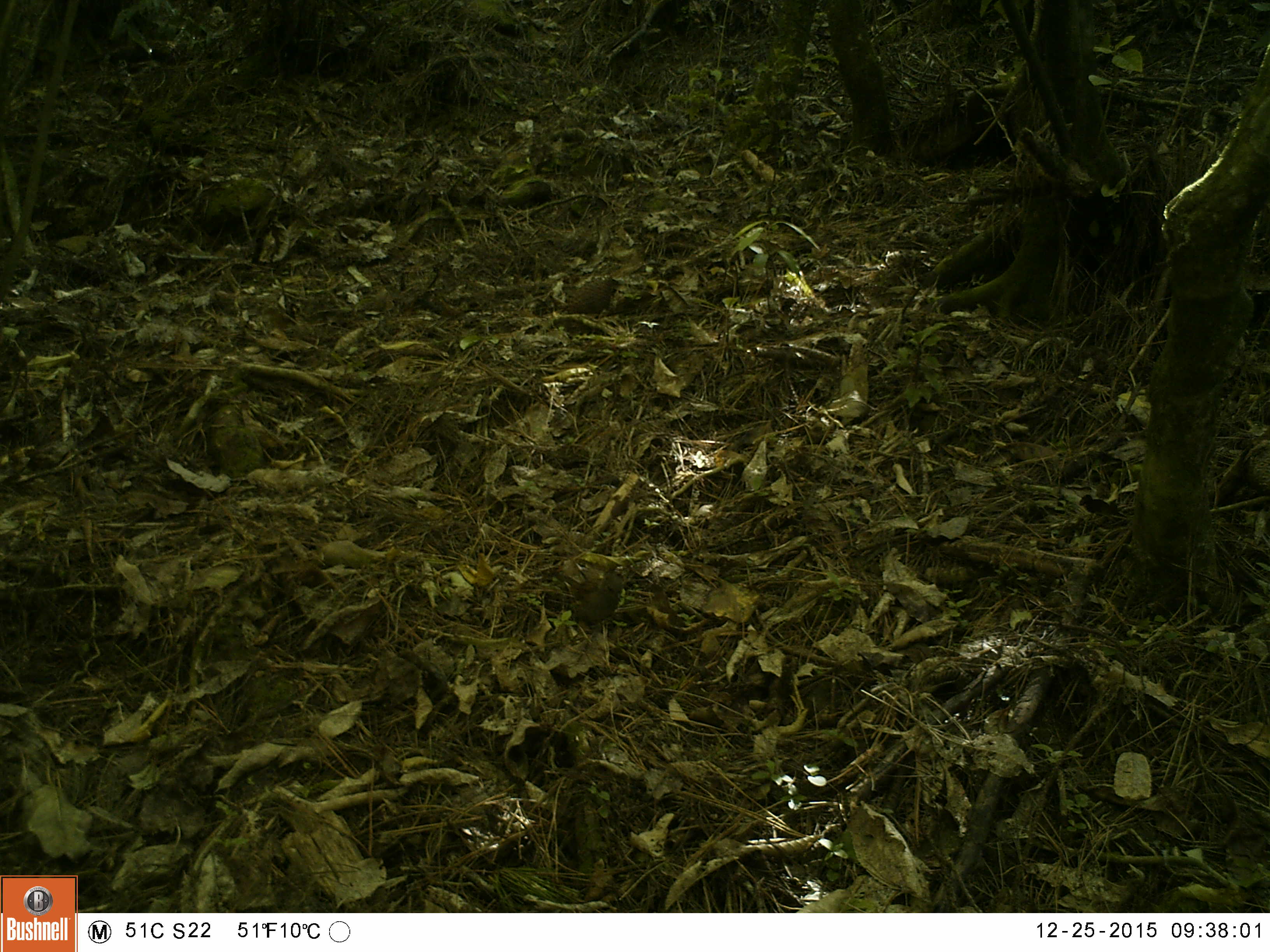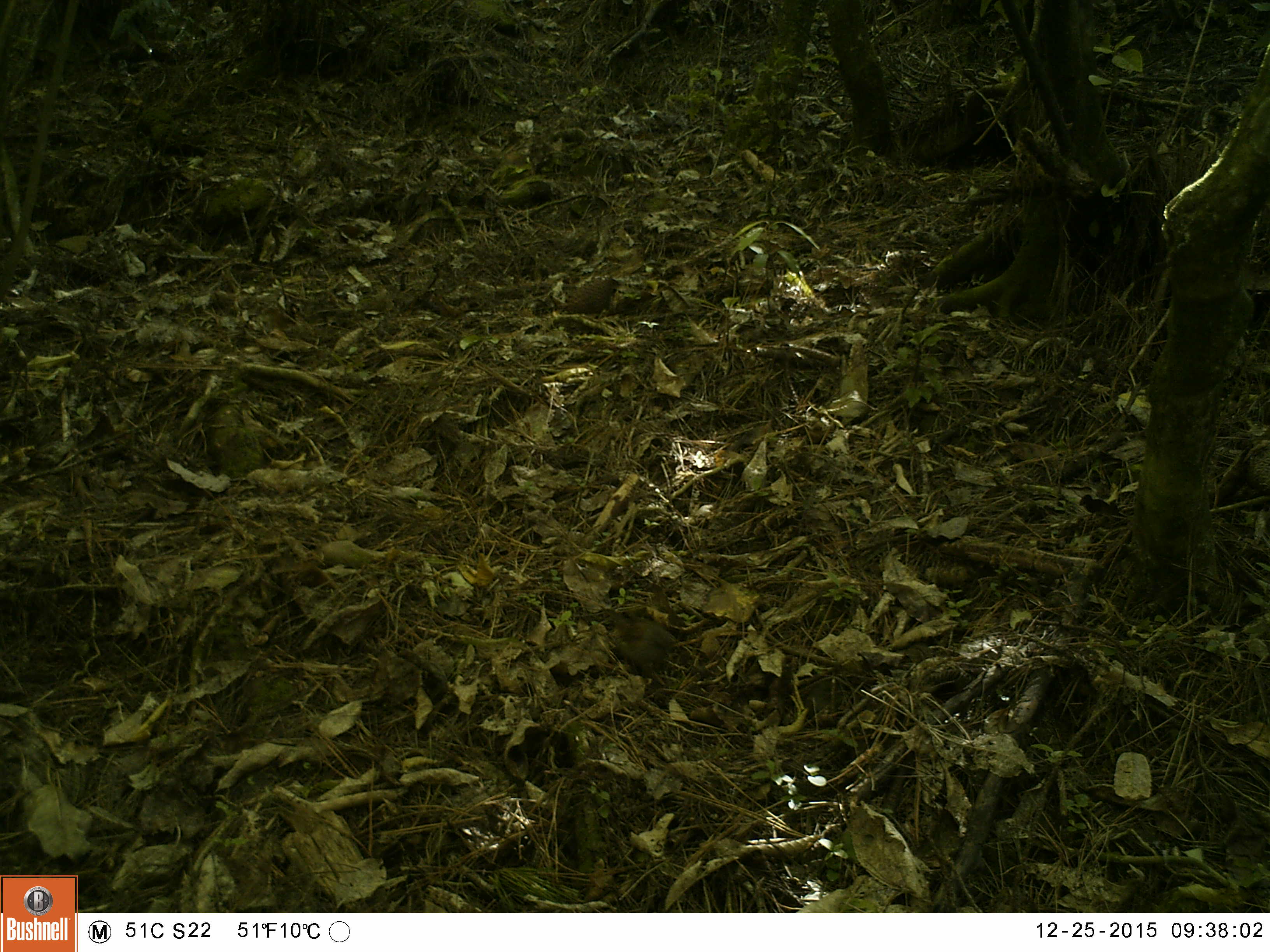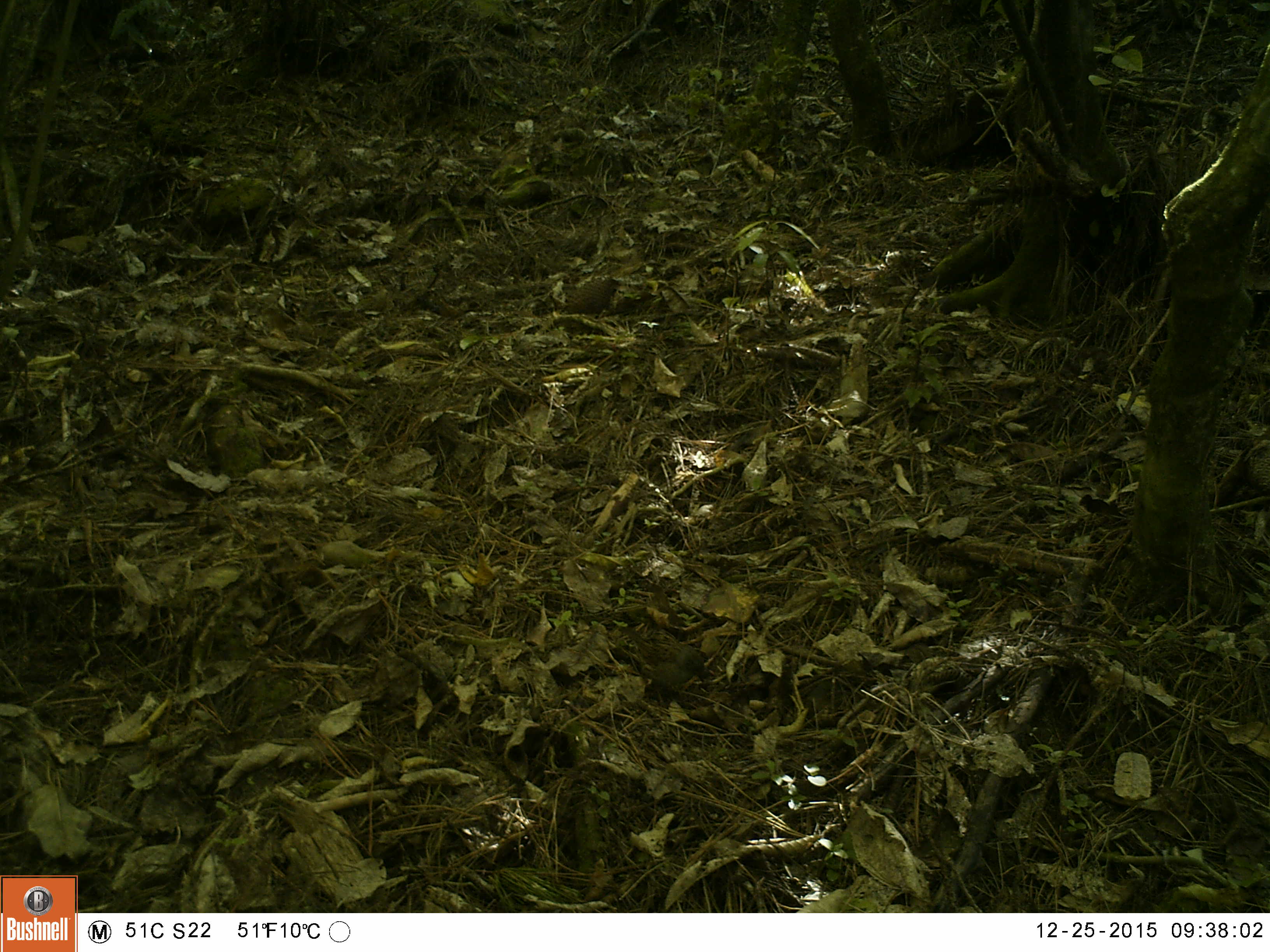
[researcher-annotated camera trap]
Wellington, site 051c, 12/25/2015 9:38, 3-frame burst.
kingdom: Animalia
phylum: Chordata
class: Aves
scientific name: Aves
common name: bird